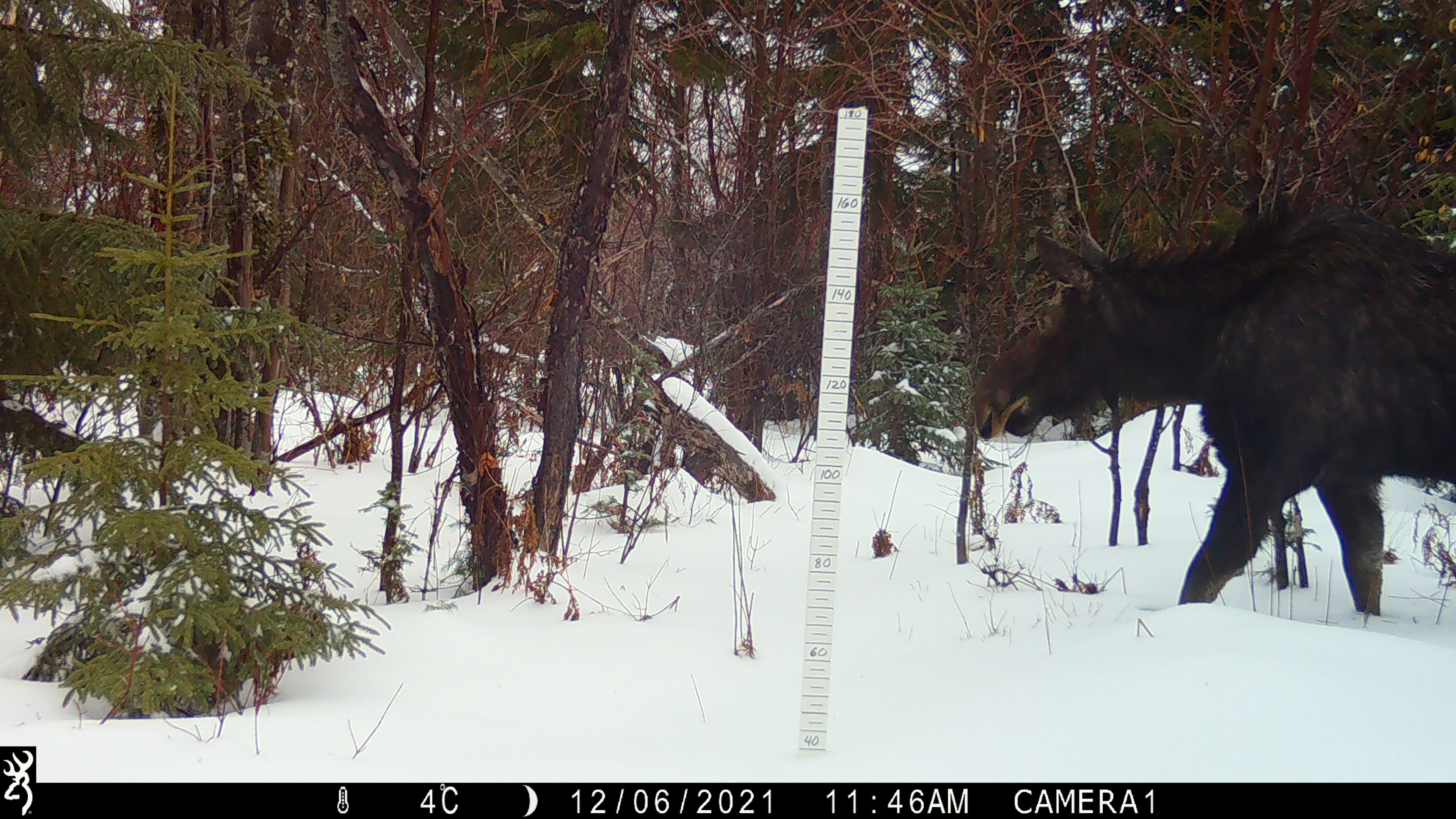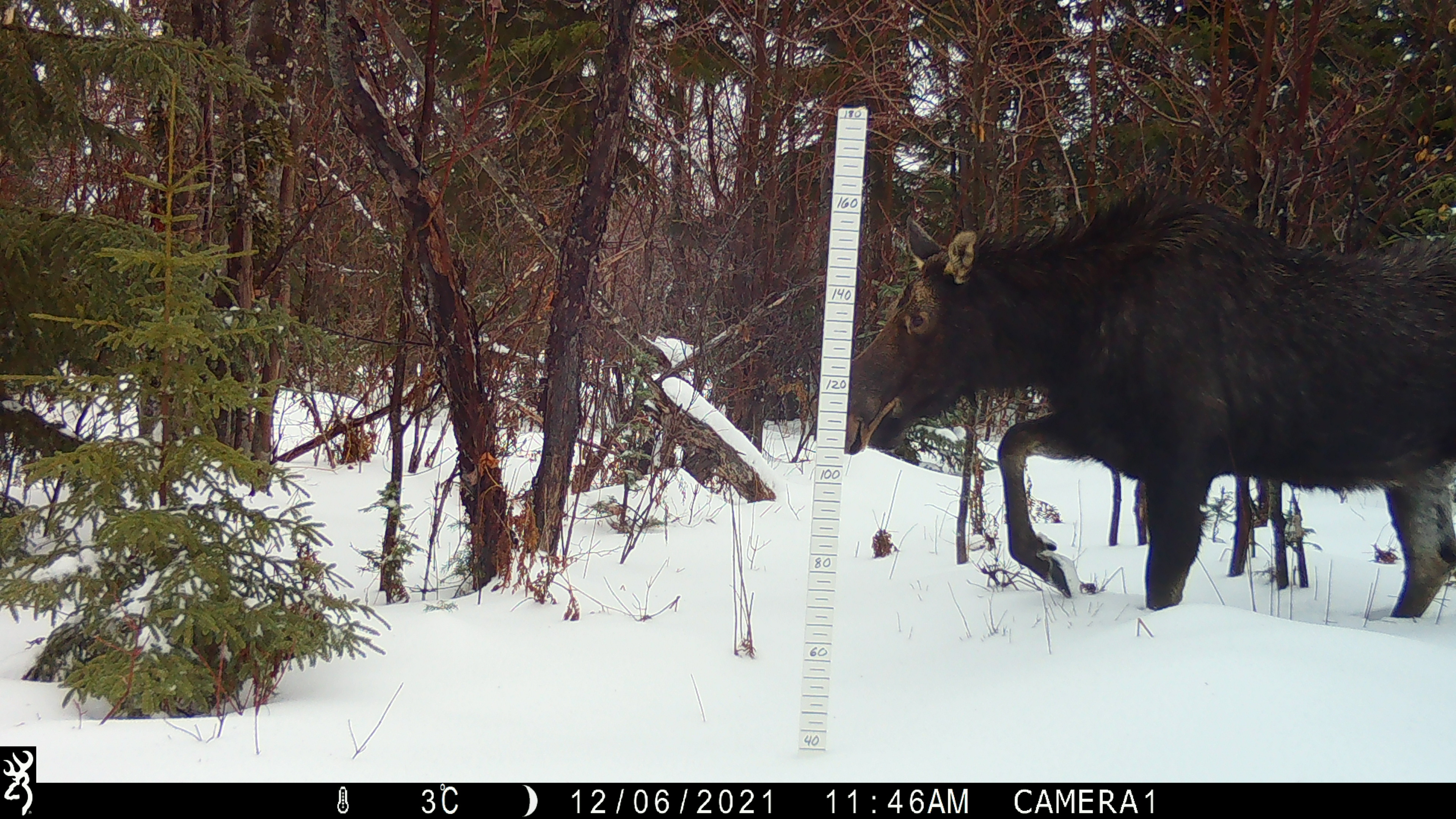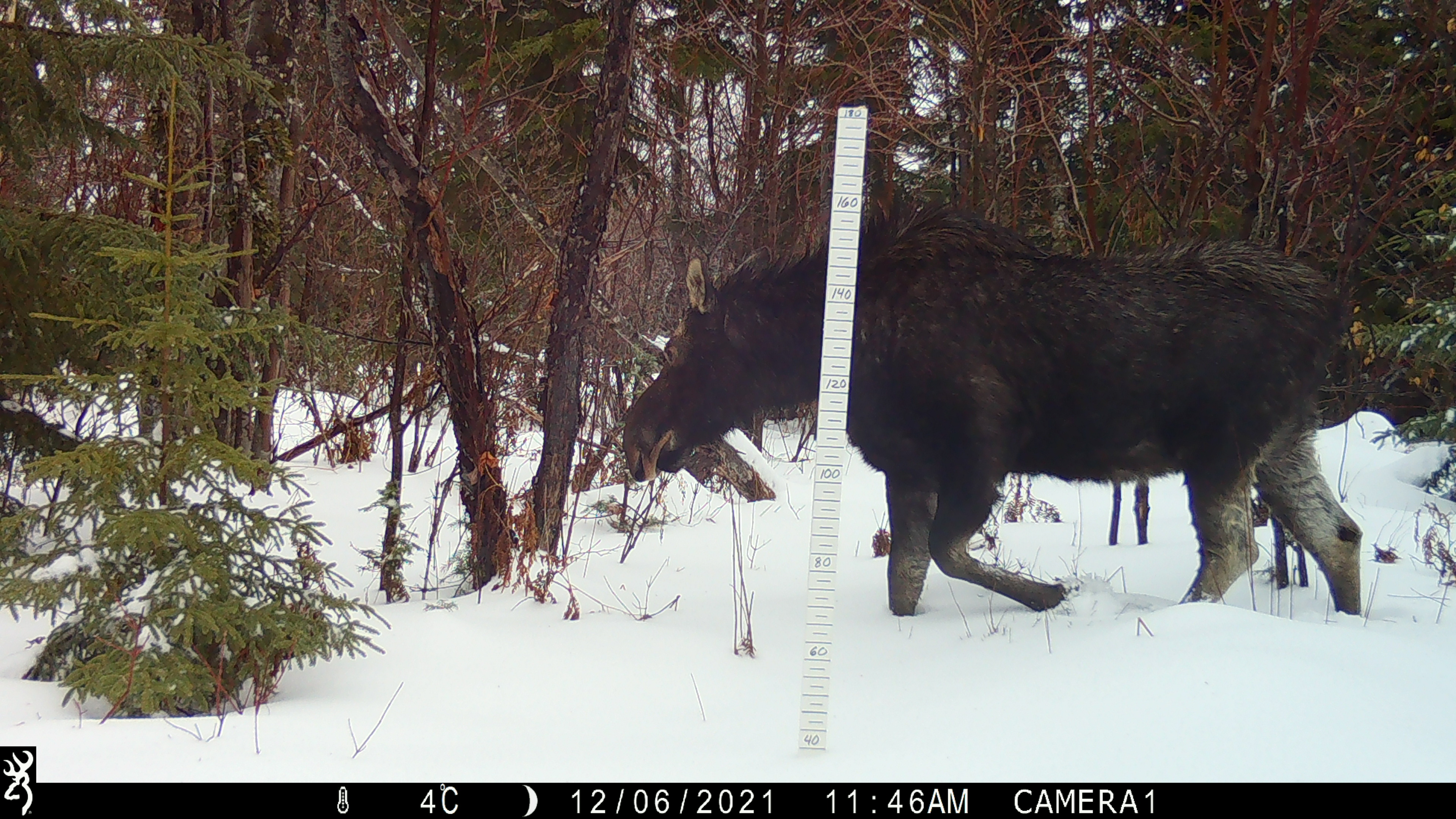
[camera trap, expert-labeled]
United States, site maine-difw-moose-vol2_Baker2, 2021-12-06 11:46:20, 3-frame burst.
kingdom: Animalia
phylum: Chordata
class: Mammalia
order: Artiodactyla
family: Cervidae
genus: Alces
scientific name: Alces alces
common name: moose